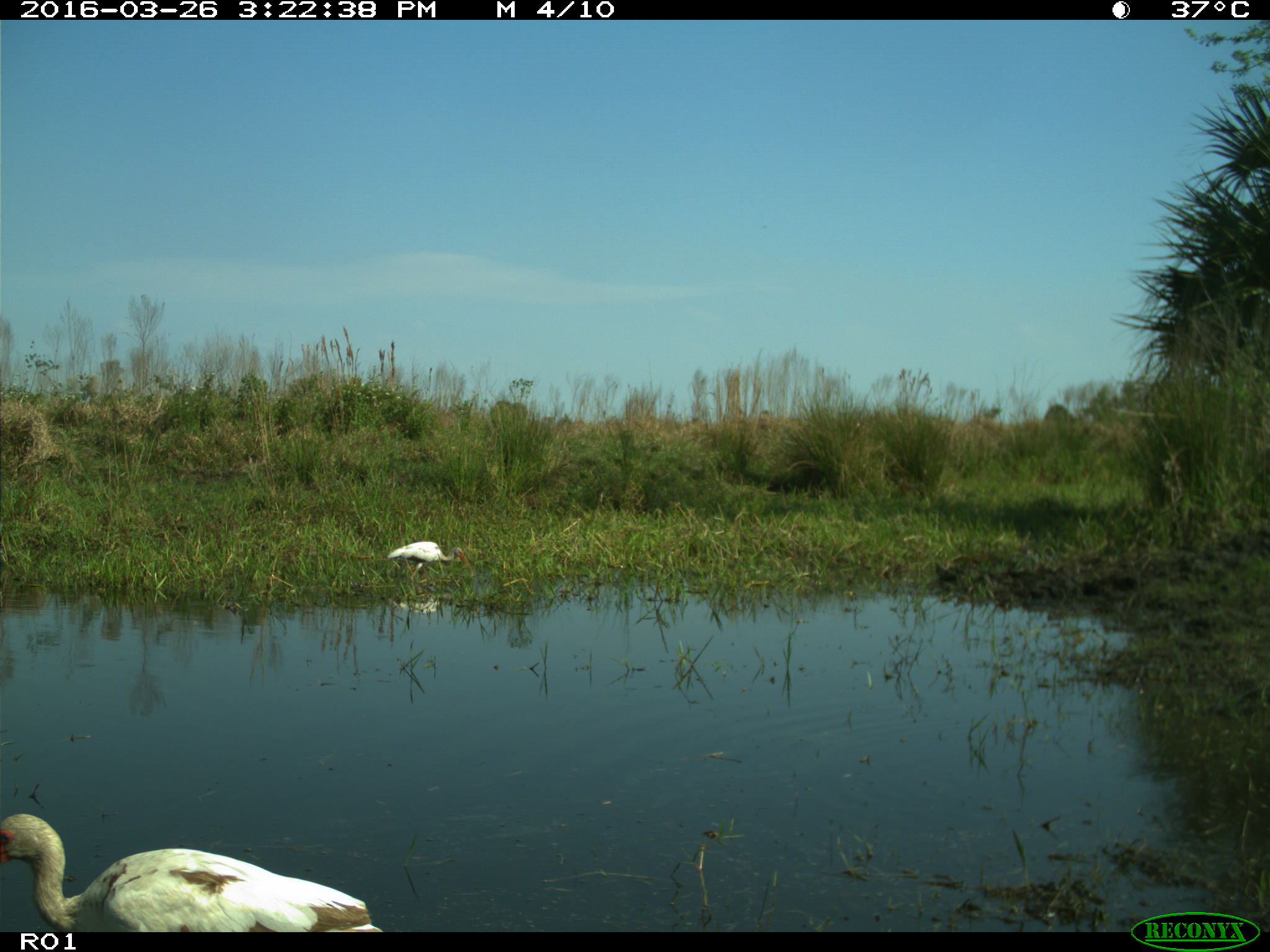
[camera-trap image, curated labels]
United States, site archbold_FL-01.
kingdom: Animalia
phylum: Chordata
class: Aves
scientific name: Aves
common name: birds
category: unidentified bird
Unidentified bird (birds) (Aves).